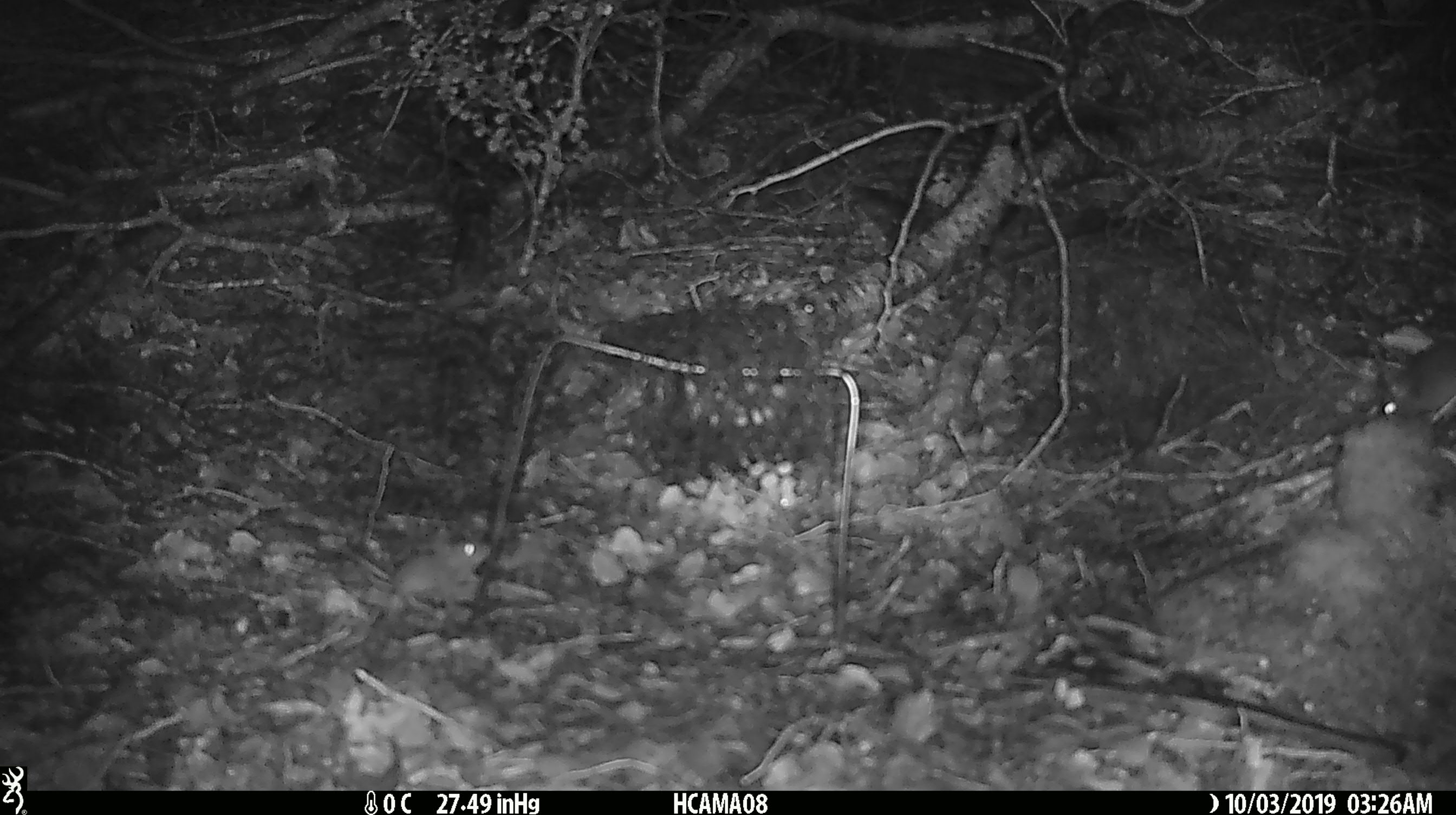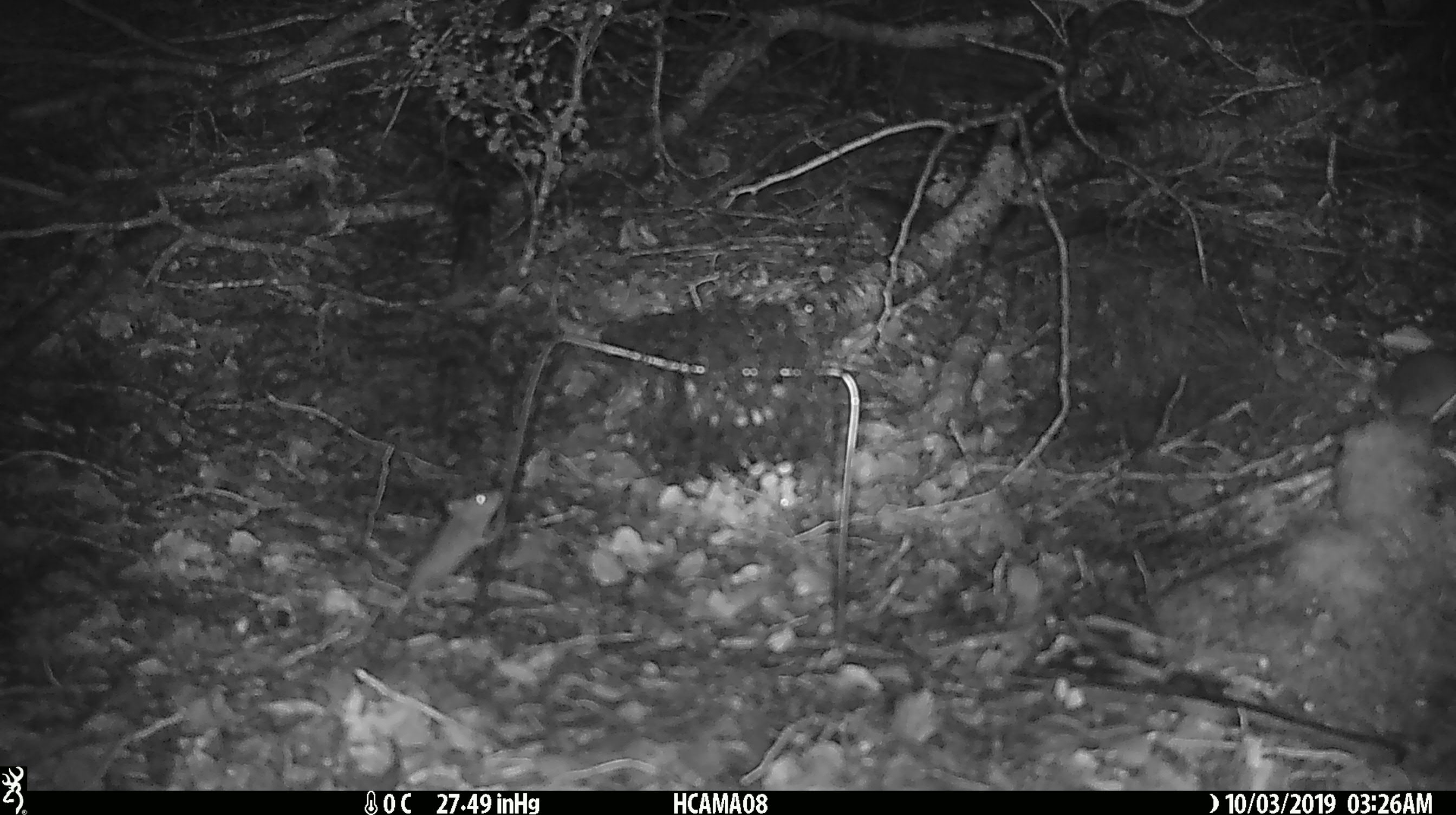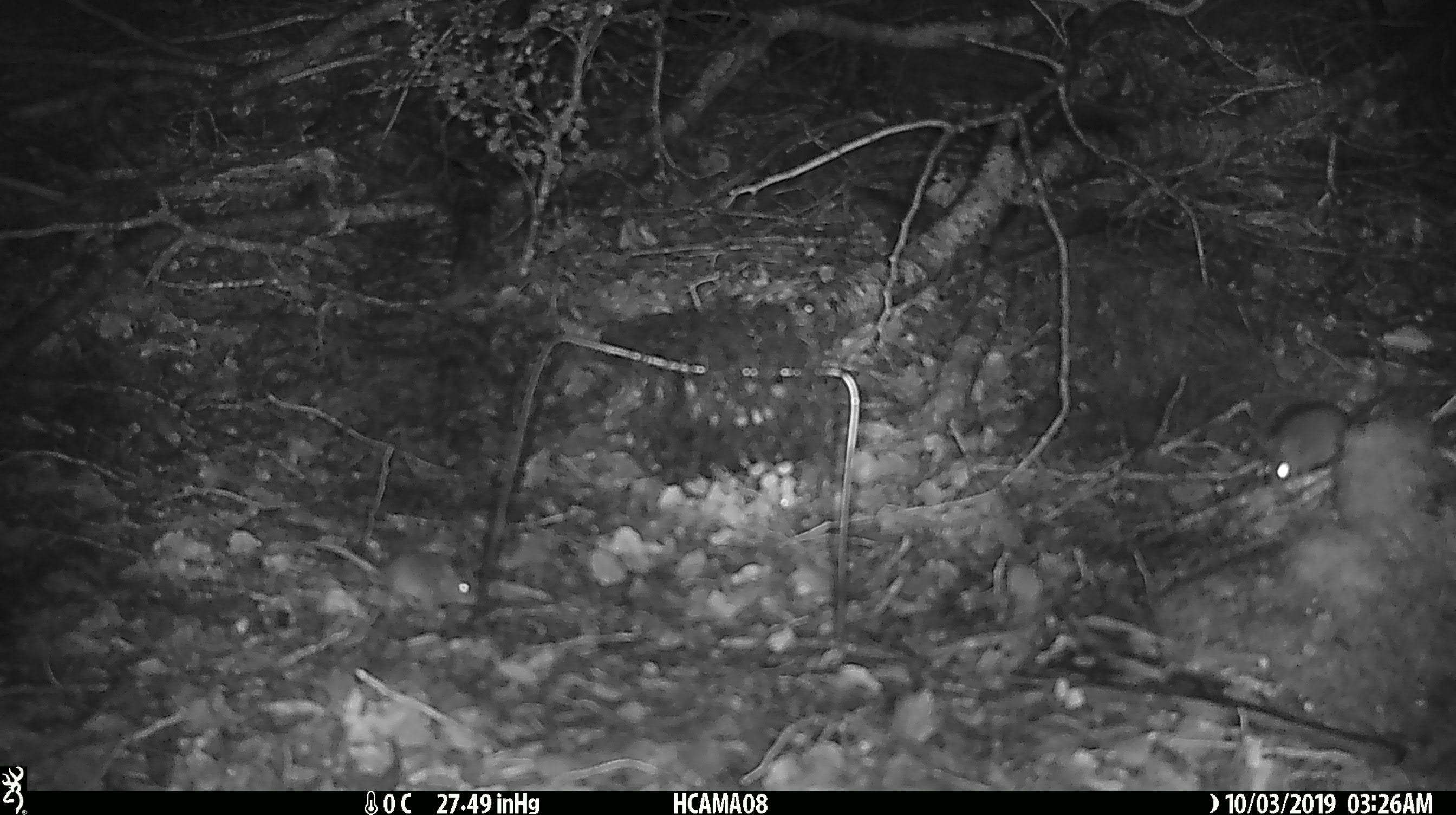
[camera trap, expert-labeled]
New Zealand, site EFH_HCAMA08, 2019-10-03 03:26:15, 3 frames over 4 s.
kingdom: Animalia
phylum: Chordata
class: Mammalia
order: Rodentia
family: Muridae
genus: Mus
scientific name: Mus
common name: mouse